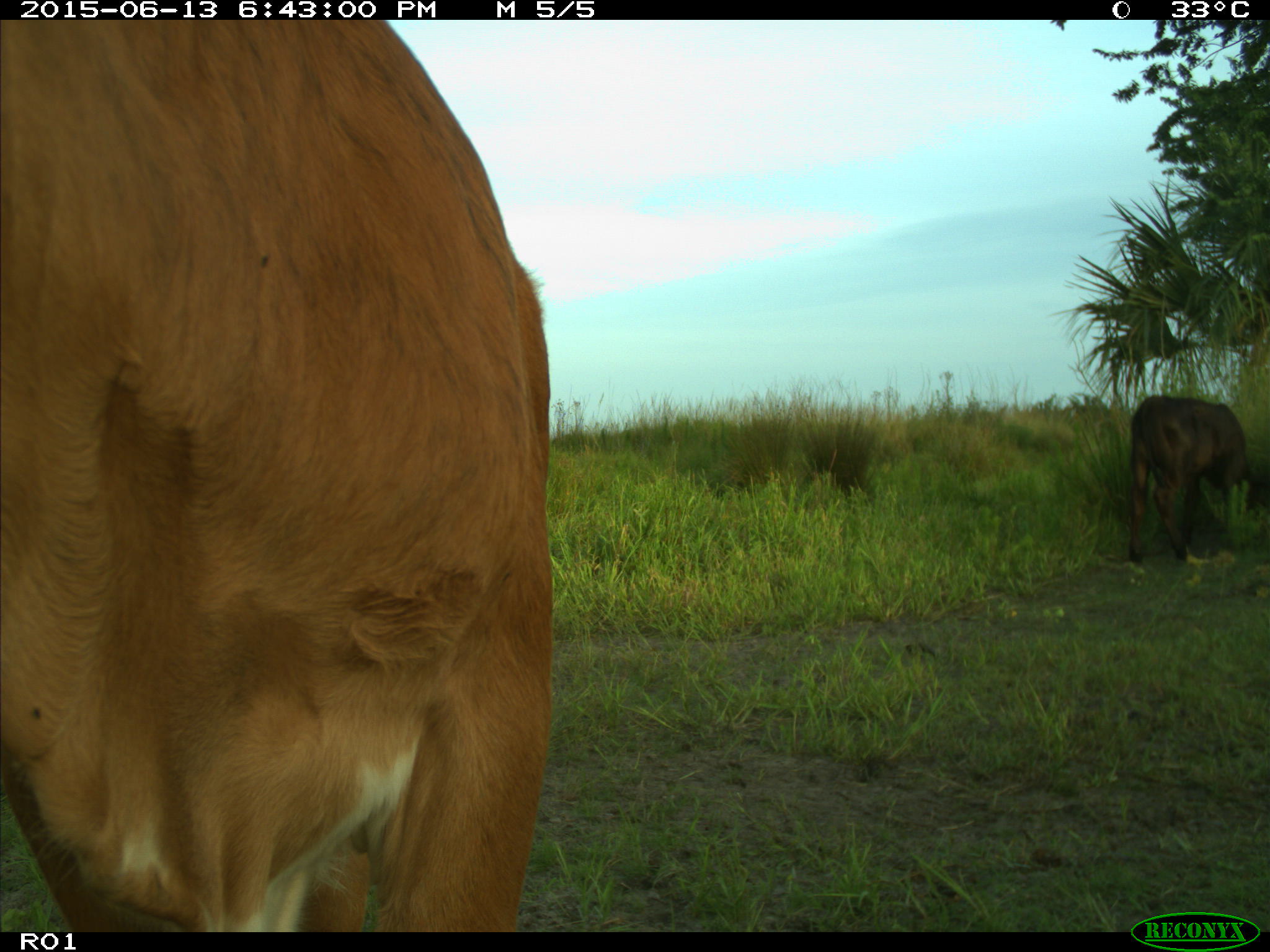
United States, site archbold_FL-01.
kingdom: Animalia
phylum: Chordata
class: Mammalia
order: Artiodactyla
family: Bovidae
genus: Bos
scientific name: Bos taurus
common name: domestic cow